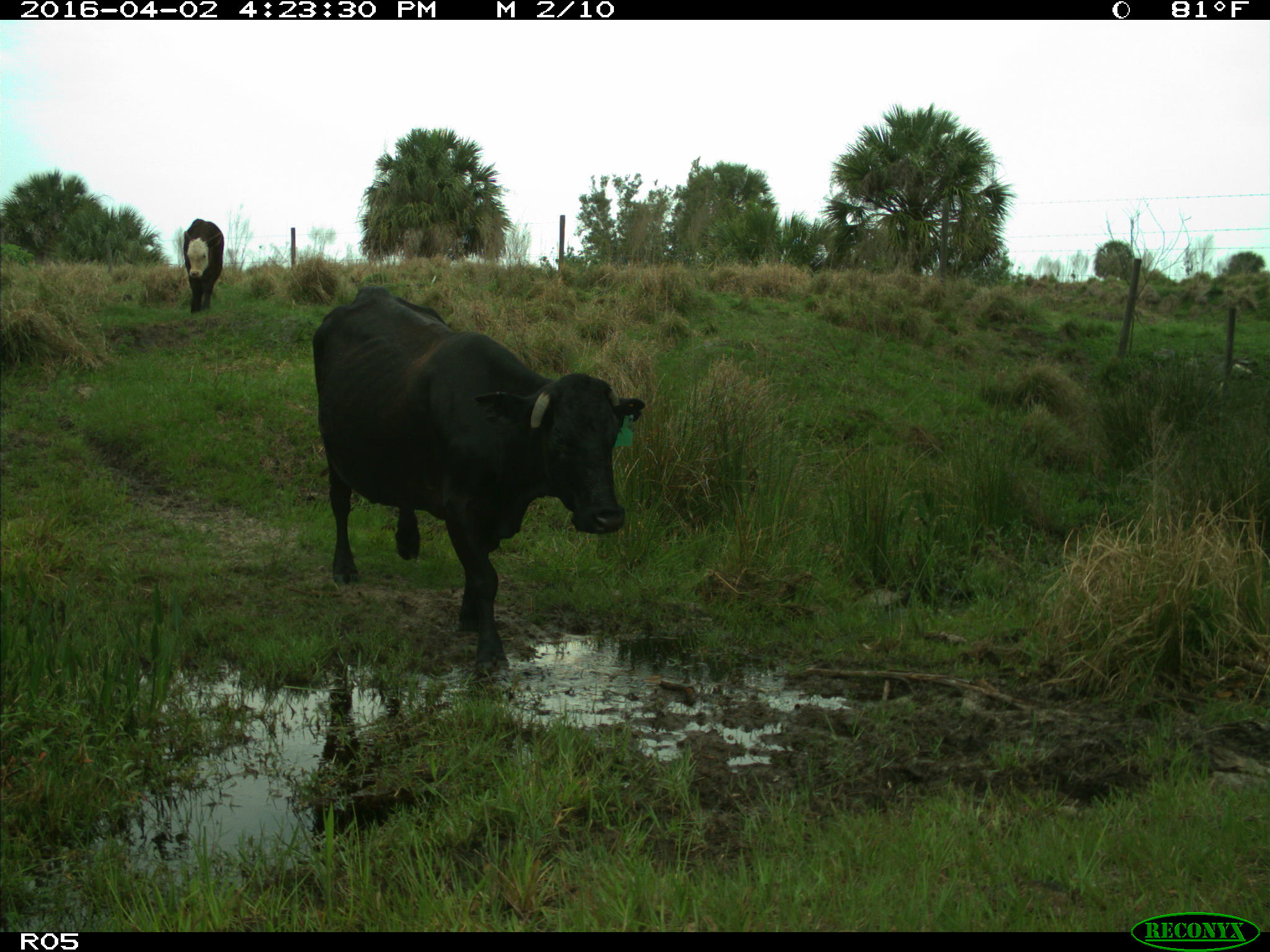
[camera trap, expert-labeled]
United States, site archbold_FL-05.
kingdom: Animalia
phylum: Chordata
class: Mammalia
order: Artiodactyla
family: Bovidae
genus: Bos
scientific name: Bos taurus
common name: domestic cow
Bos taurus (domestic cow).